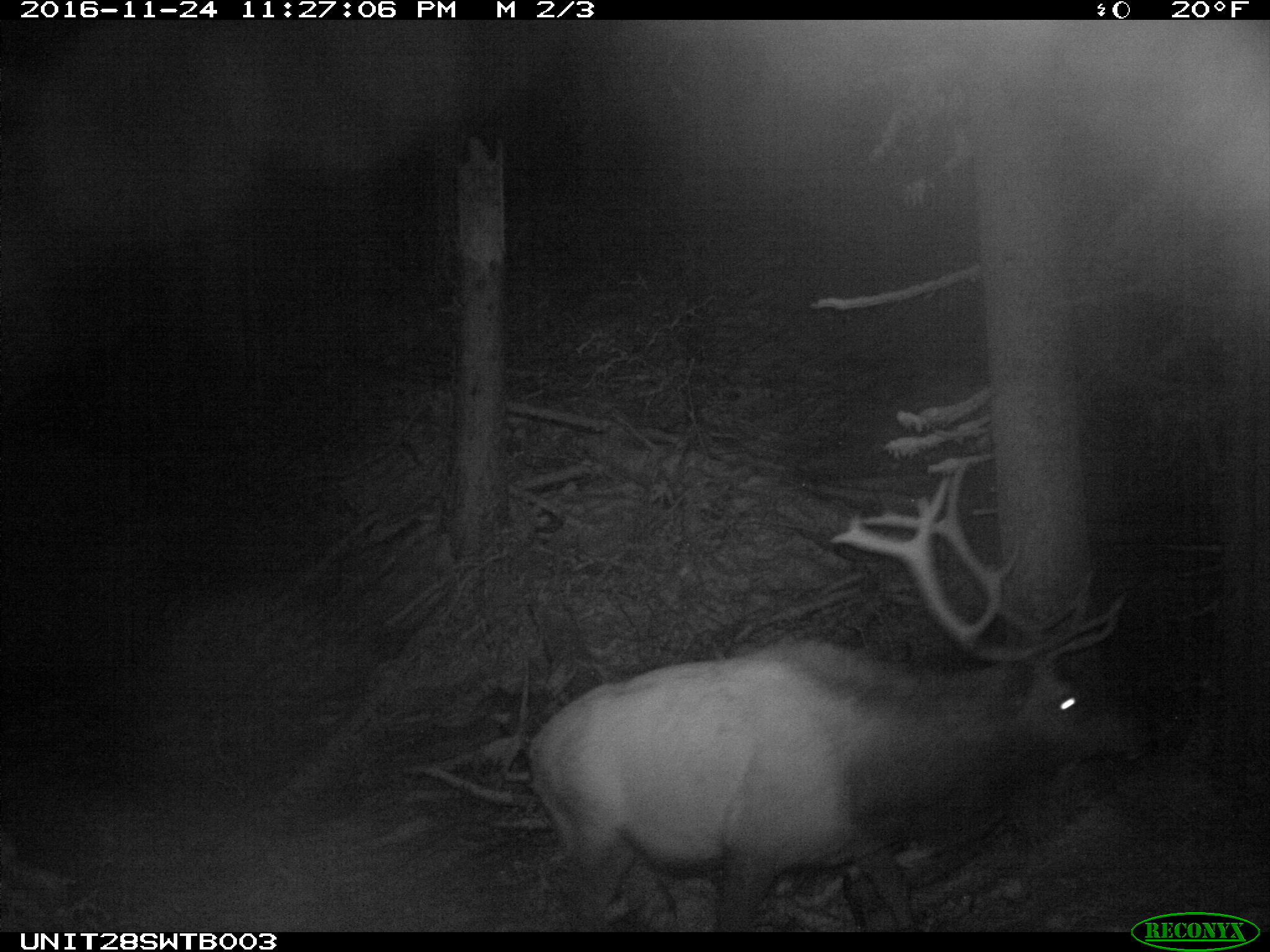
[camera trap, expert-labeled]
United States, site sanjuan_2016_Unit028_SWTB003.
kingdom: Animalia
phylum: Chordata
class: Mammalia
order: Artiodactyla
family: Cervidae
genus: Cervus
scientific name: Cervus elaphus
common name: red deer